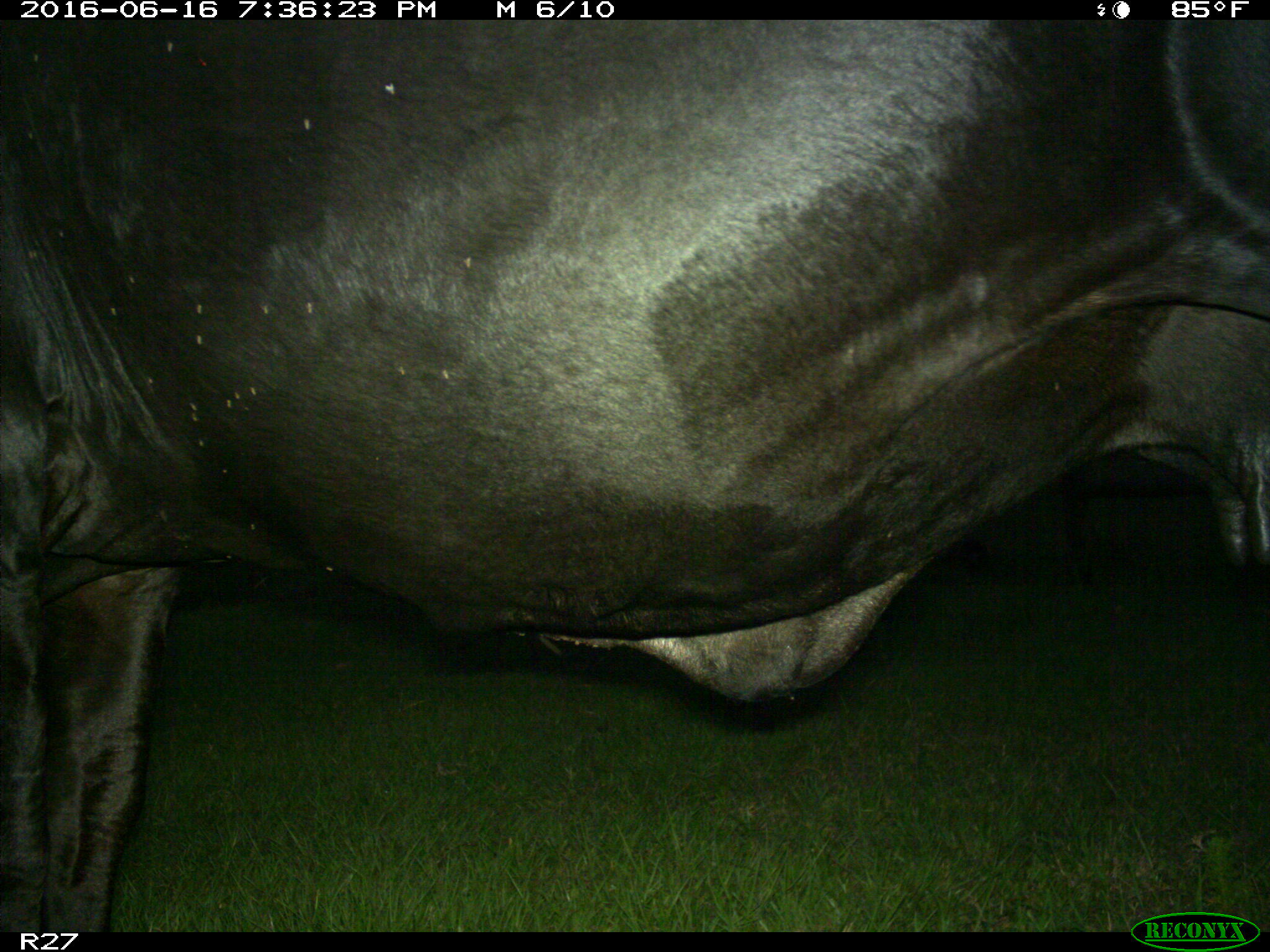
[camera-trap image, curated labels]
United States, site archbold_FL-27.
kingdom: Animalia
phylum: Chordata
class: Mammalia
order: Artiodactyla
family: Bovidae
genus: Bos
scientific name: Bos taurus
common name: domestic cow